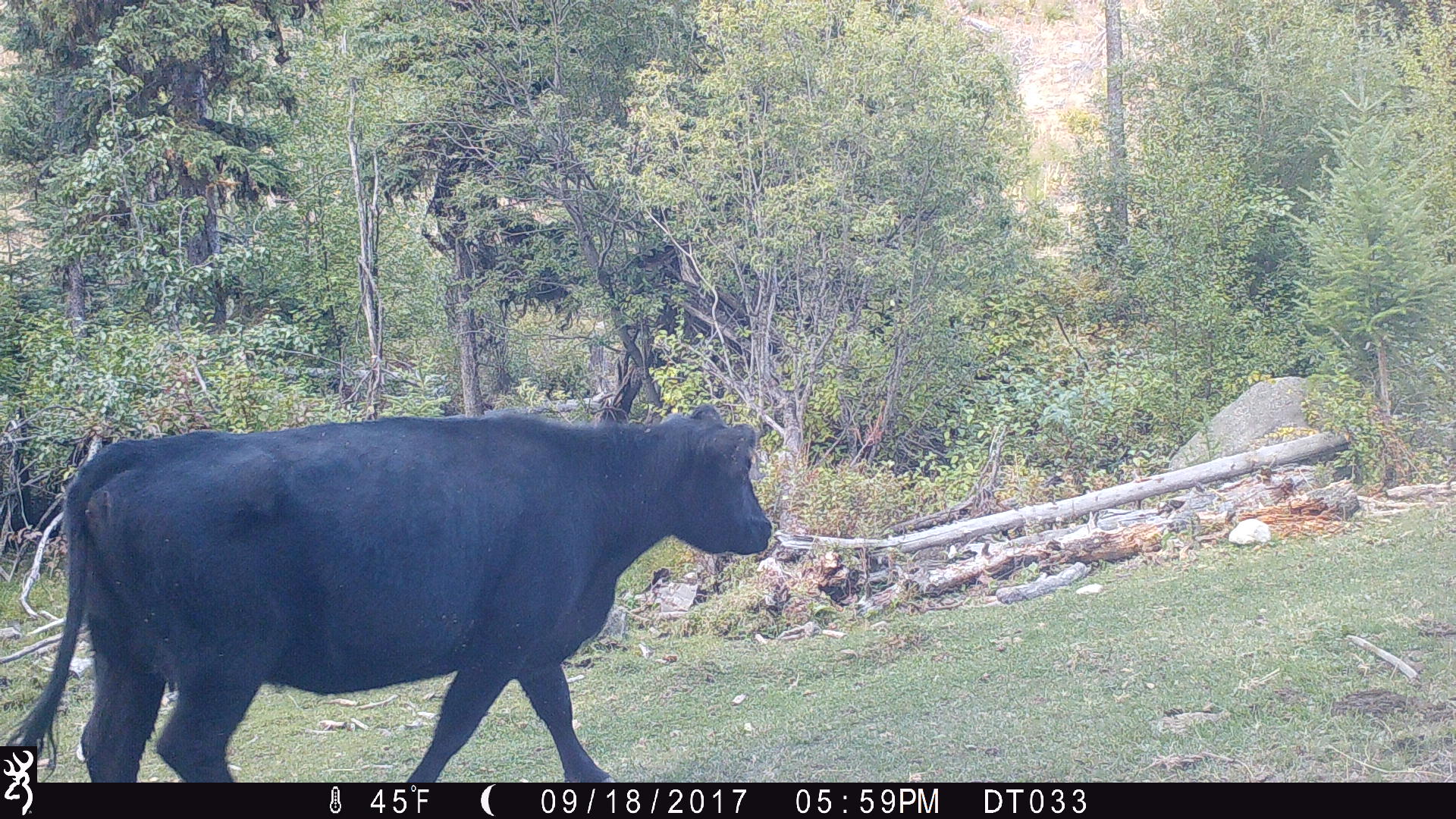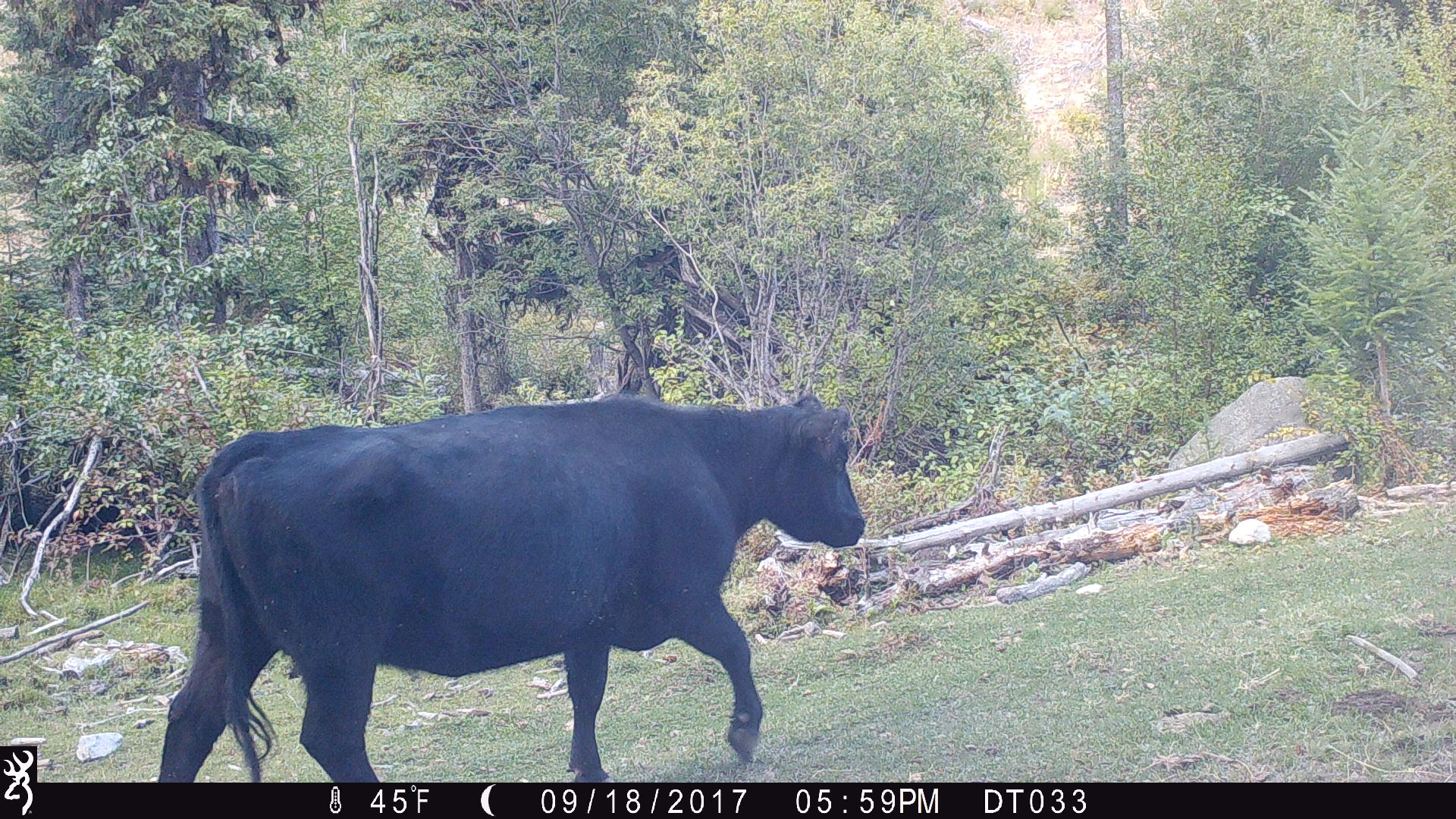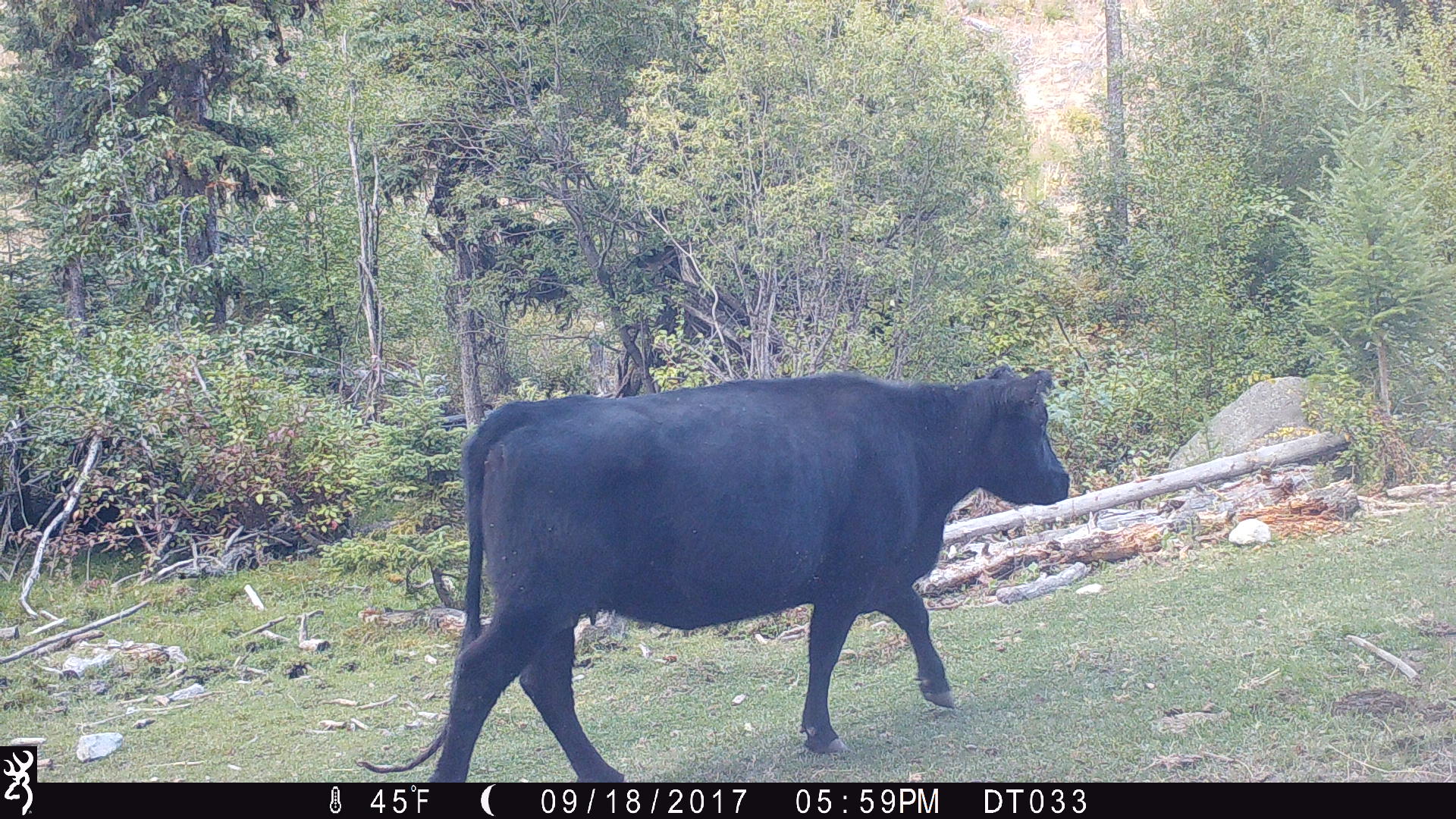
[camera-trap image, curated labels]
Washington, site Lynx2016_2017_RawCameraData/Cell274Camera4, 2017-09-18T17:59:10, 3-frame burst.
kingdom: Animalia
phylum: Chordata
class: Mammalia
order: Artiodactyla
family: Bovidae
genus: Bos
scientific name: Bos taurus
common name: domestic cattle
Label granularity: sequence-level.